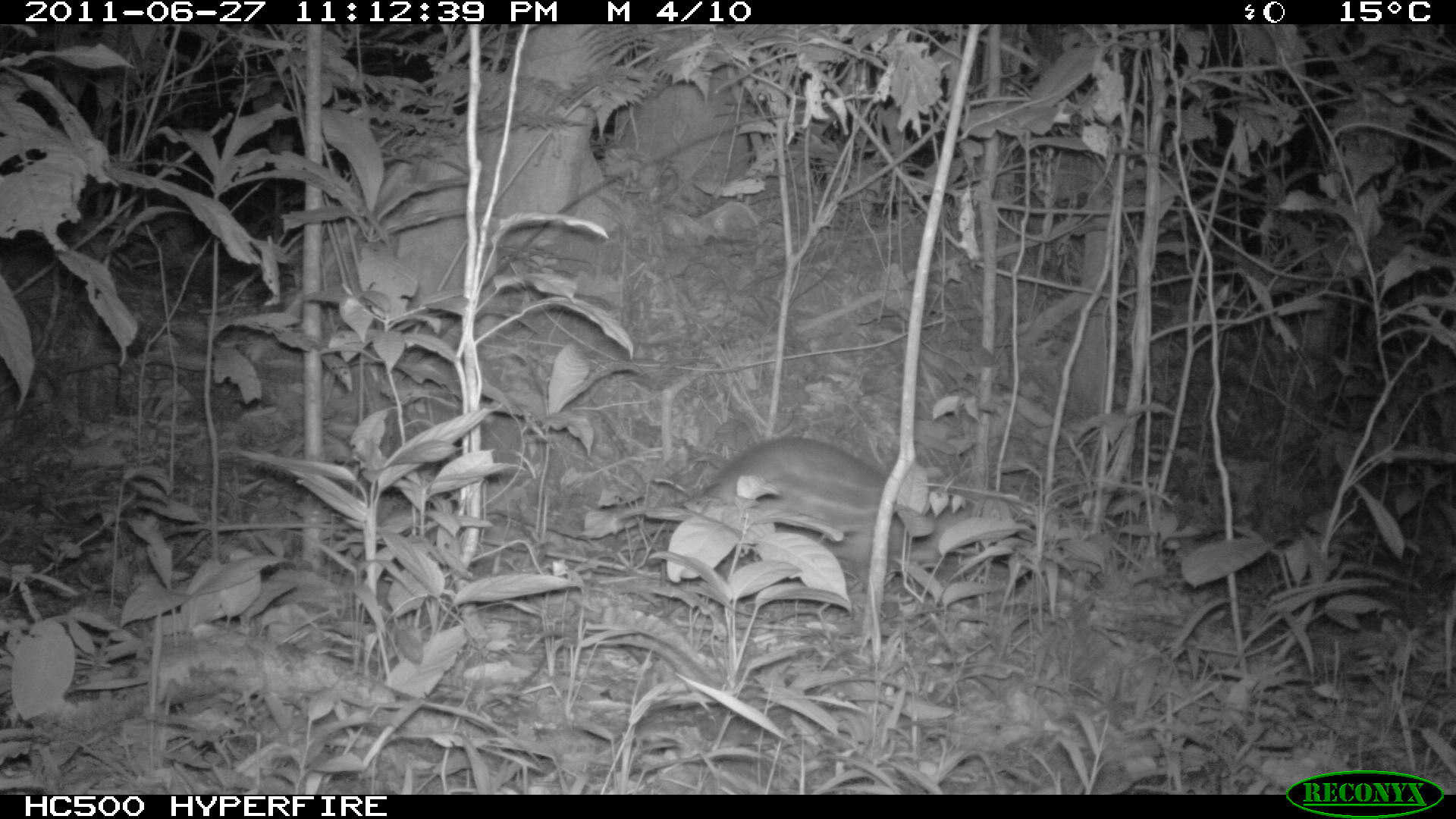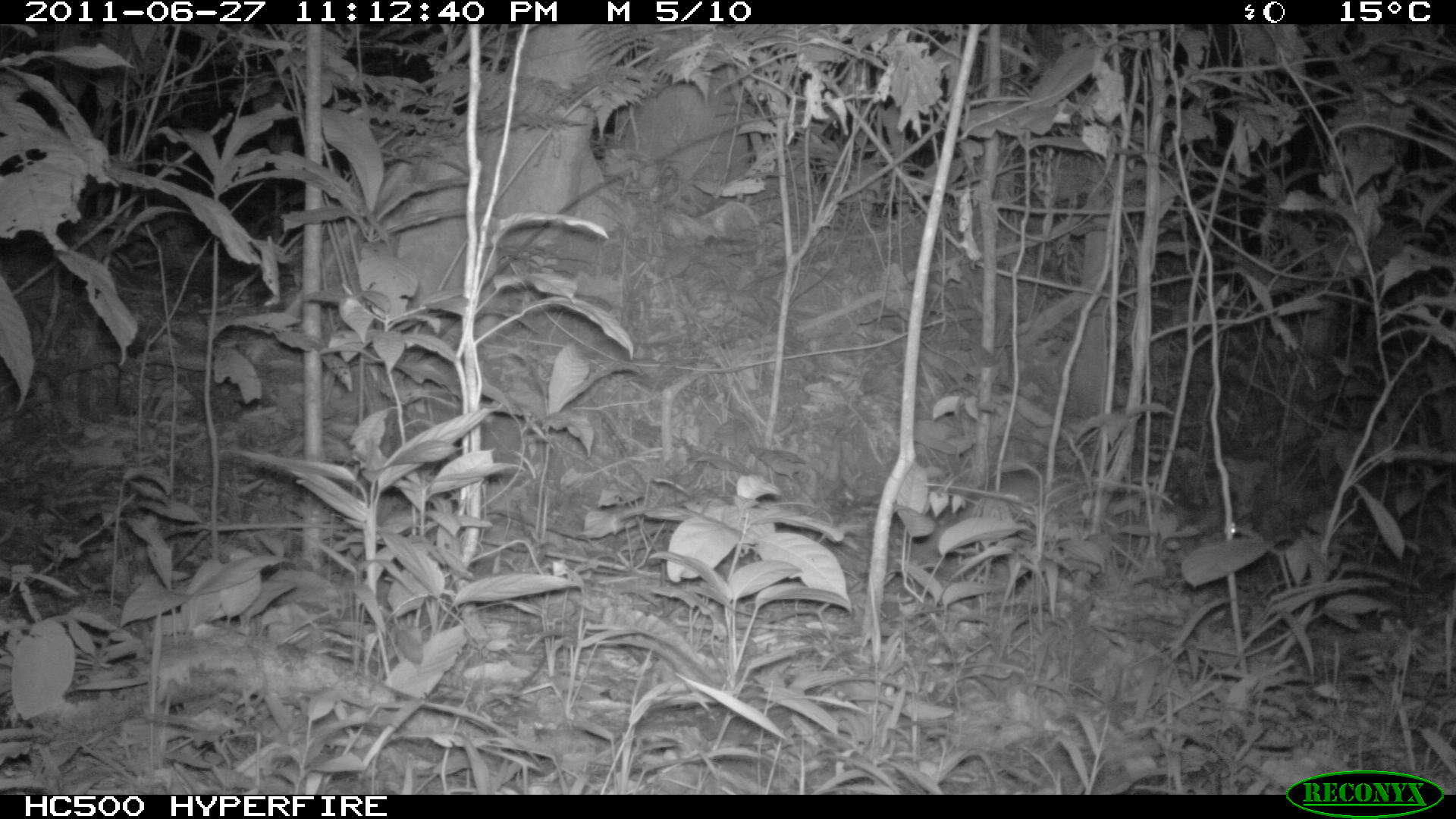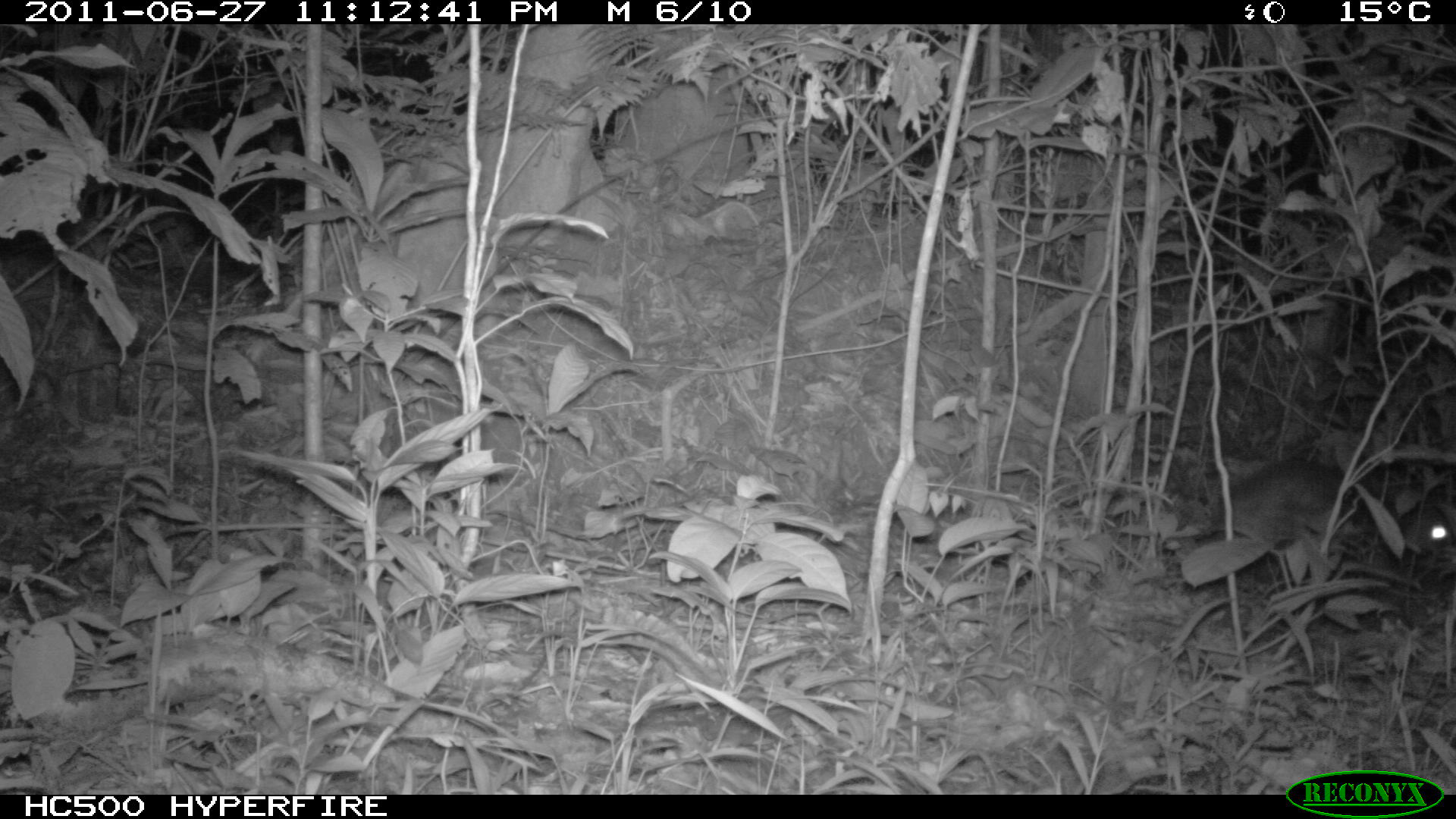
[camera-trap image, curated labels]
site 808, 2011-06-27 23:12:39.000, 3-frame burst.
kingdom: Animalia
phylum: Chordata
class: Mammalia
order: Rodentia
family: Cuniculidae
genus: Cuniculus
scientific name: Cuniculus paca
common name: spotted paca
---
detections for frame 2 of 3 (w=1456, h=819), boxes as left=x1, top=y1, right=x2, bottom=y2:
cuniculus paca: left=955, top=463, right=1237, bottom=571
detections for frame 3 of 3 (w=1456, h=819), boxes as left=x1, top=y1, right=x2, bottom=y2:
cuniculus paca: left=1212, top=446, right=1454, bottom=585